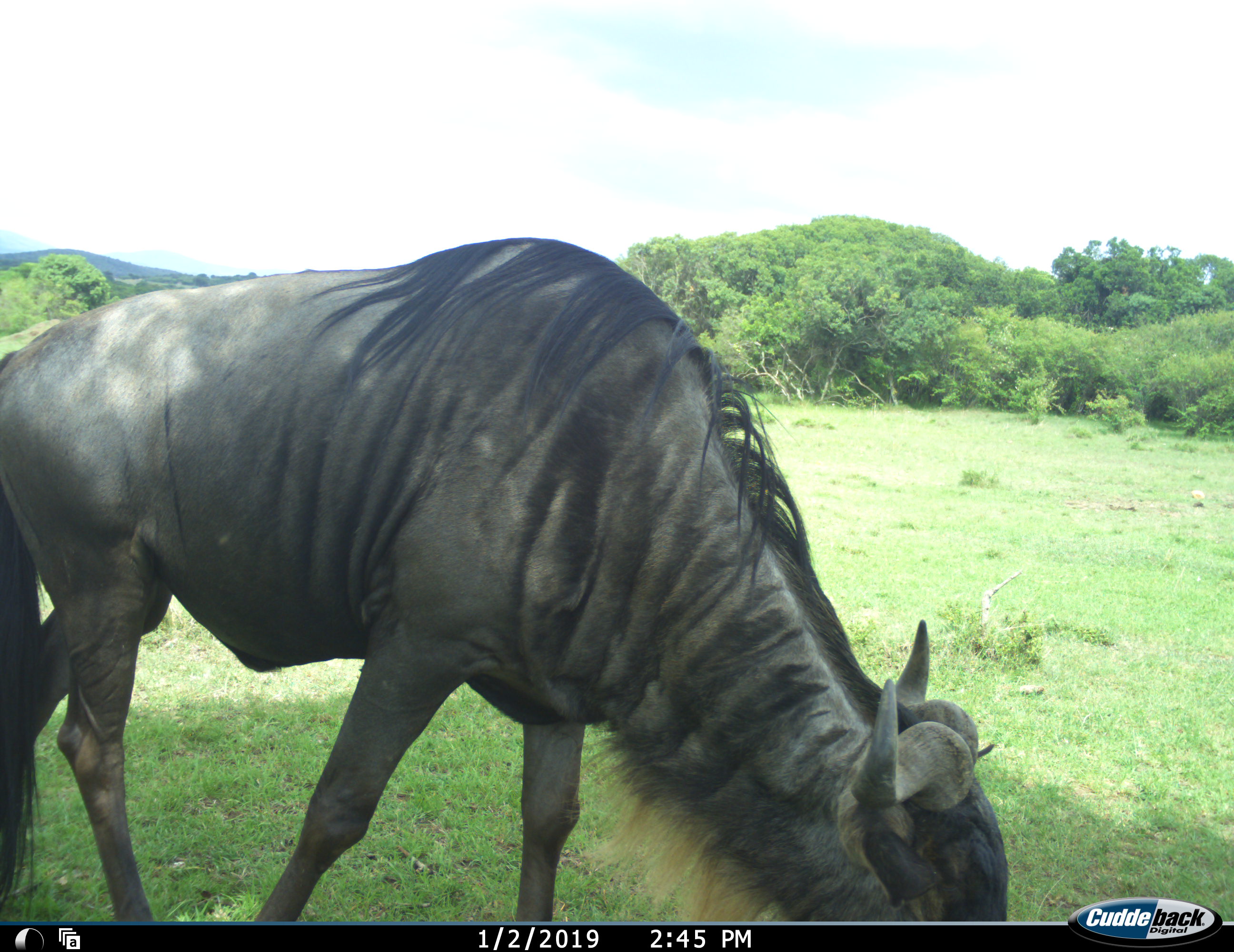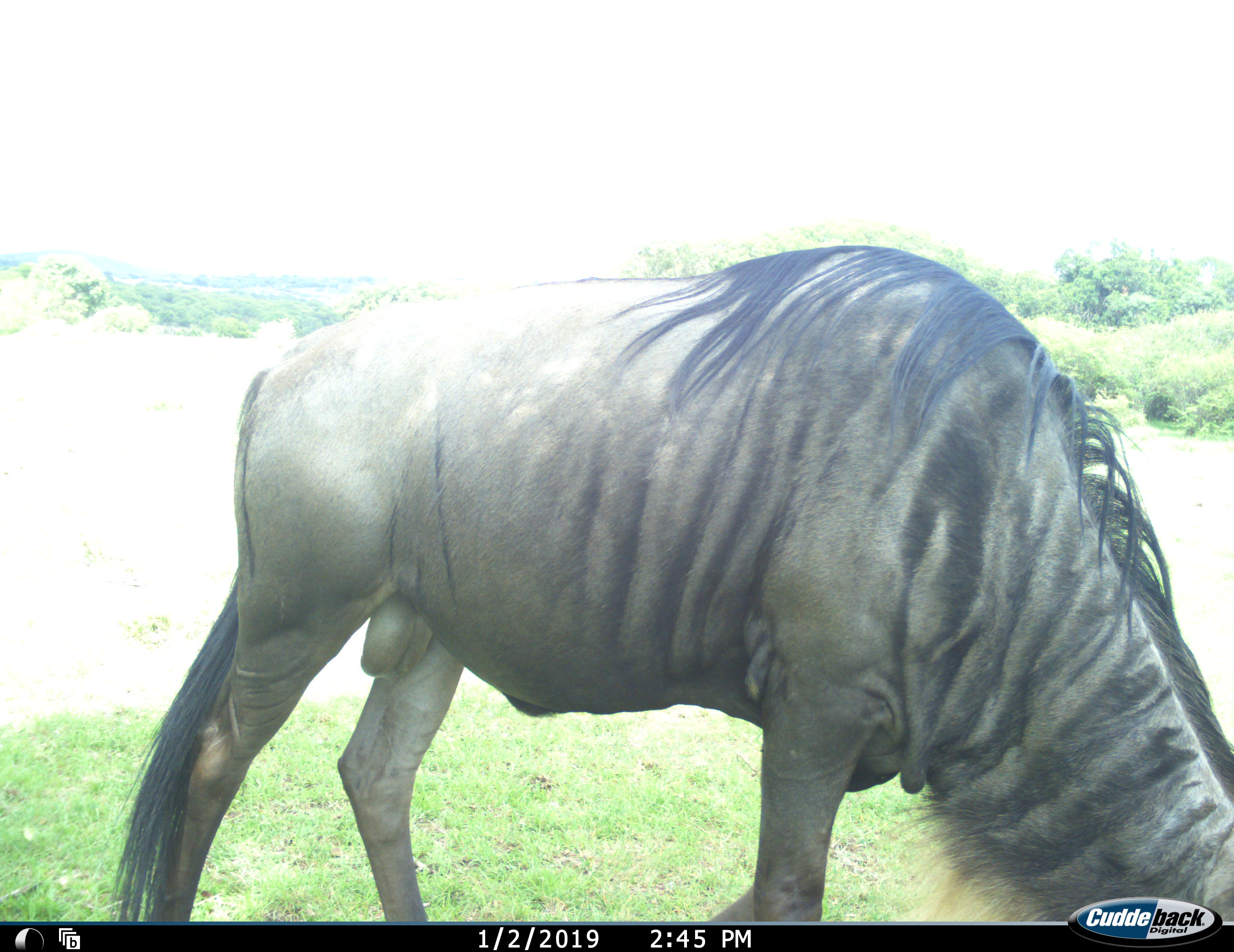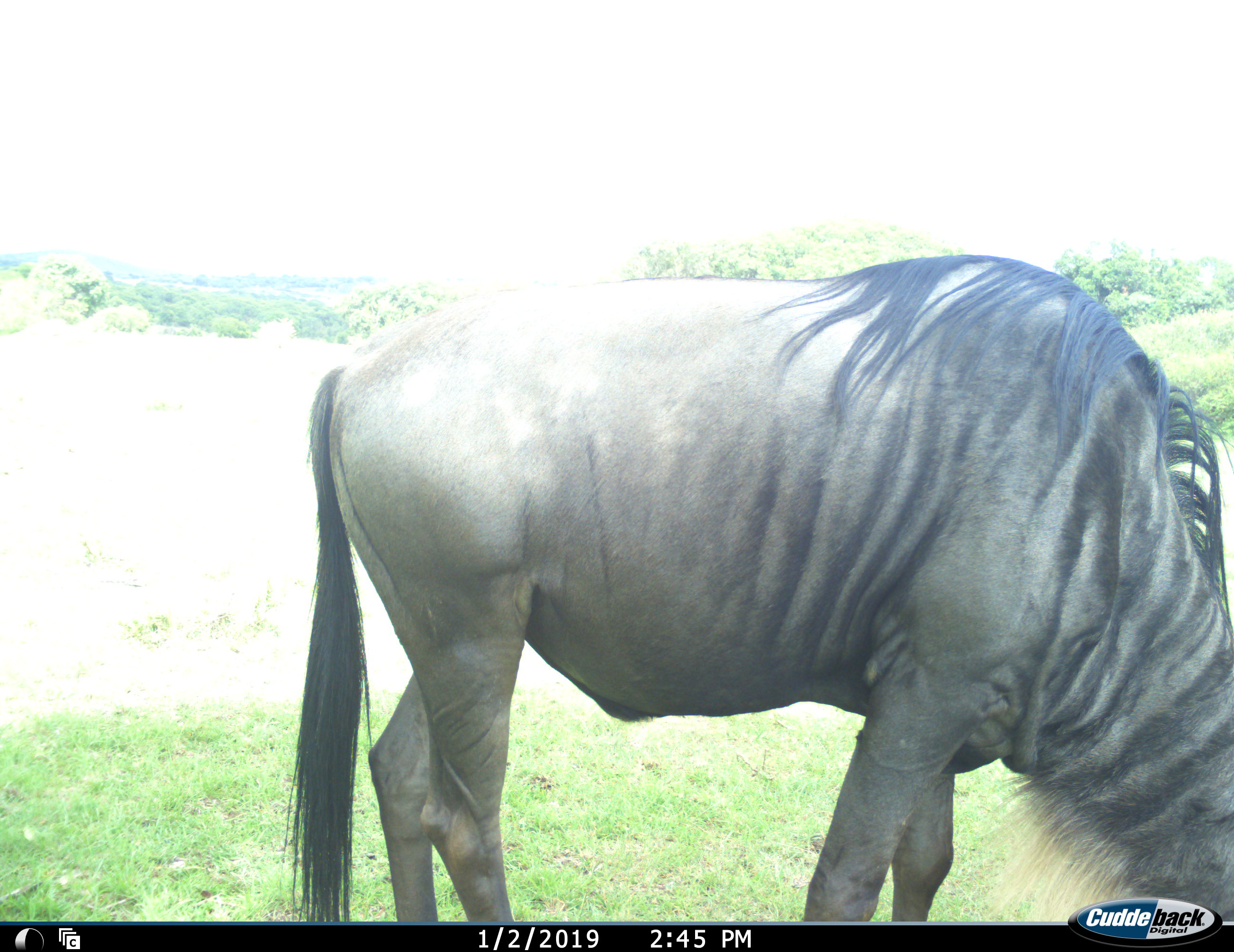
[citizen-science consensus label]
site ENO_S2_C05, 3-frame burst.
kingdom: Animalia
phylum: Chordata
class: Mammalia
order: Artiodactyla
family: Bovidae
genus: Connochaetes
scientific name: Connochaetes taurinus taurinus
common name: blue wildebeest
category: wildebeestblue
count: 1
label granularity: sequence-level